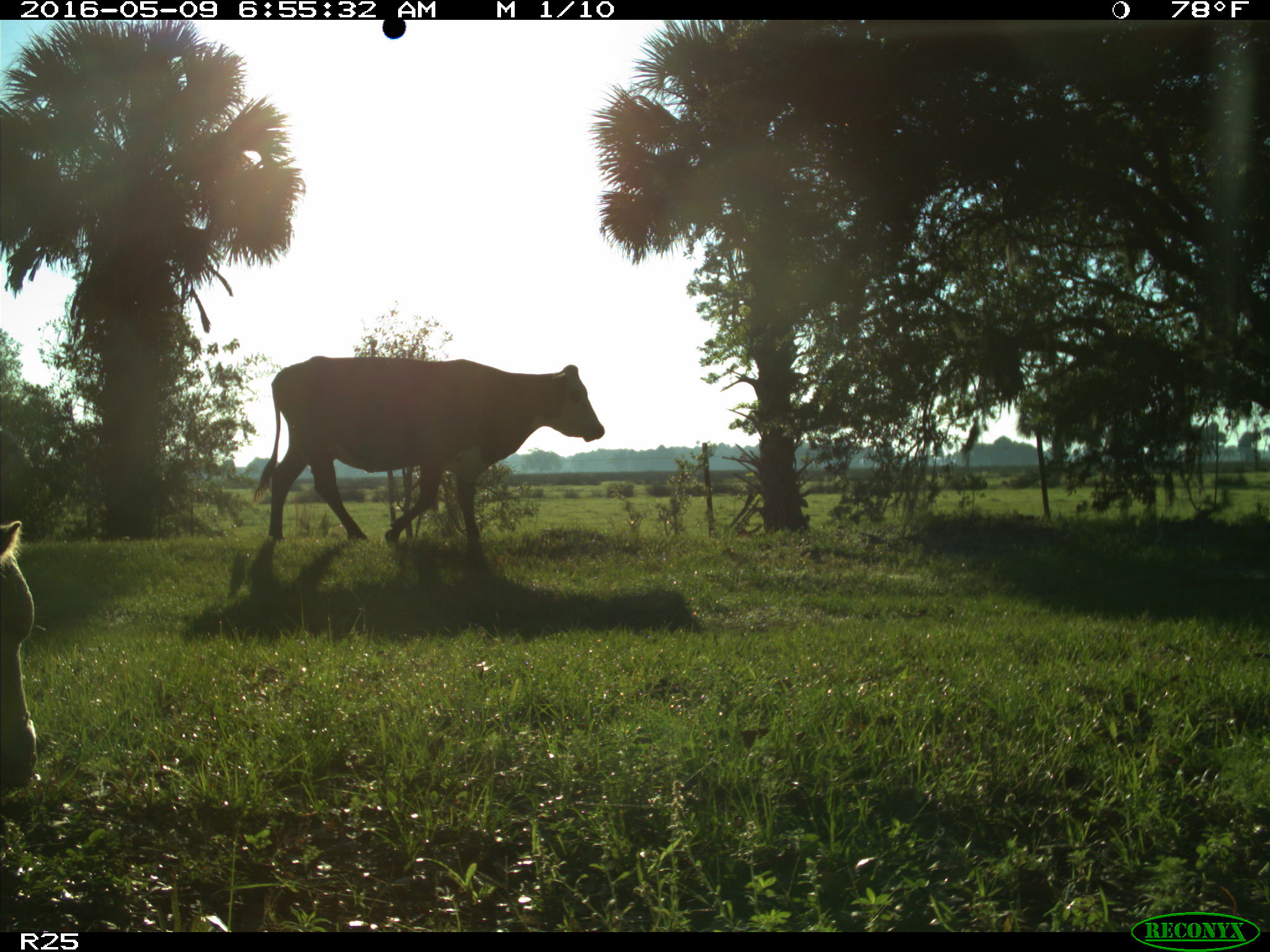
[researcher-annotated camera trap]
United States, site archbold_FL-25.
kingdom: Animalia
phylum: Chordata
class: Mammalia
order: Artiodactyla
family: Bovidae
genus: Bos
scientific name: Bos taurus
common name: domestic cow